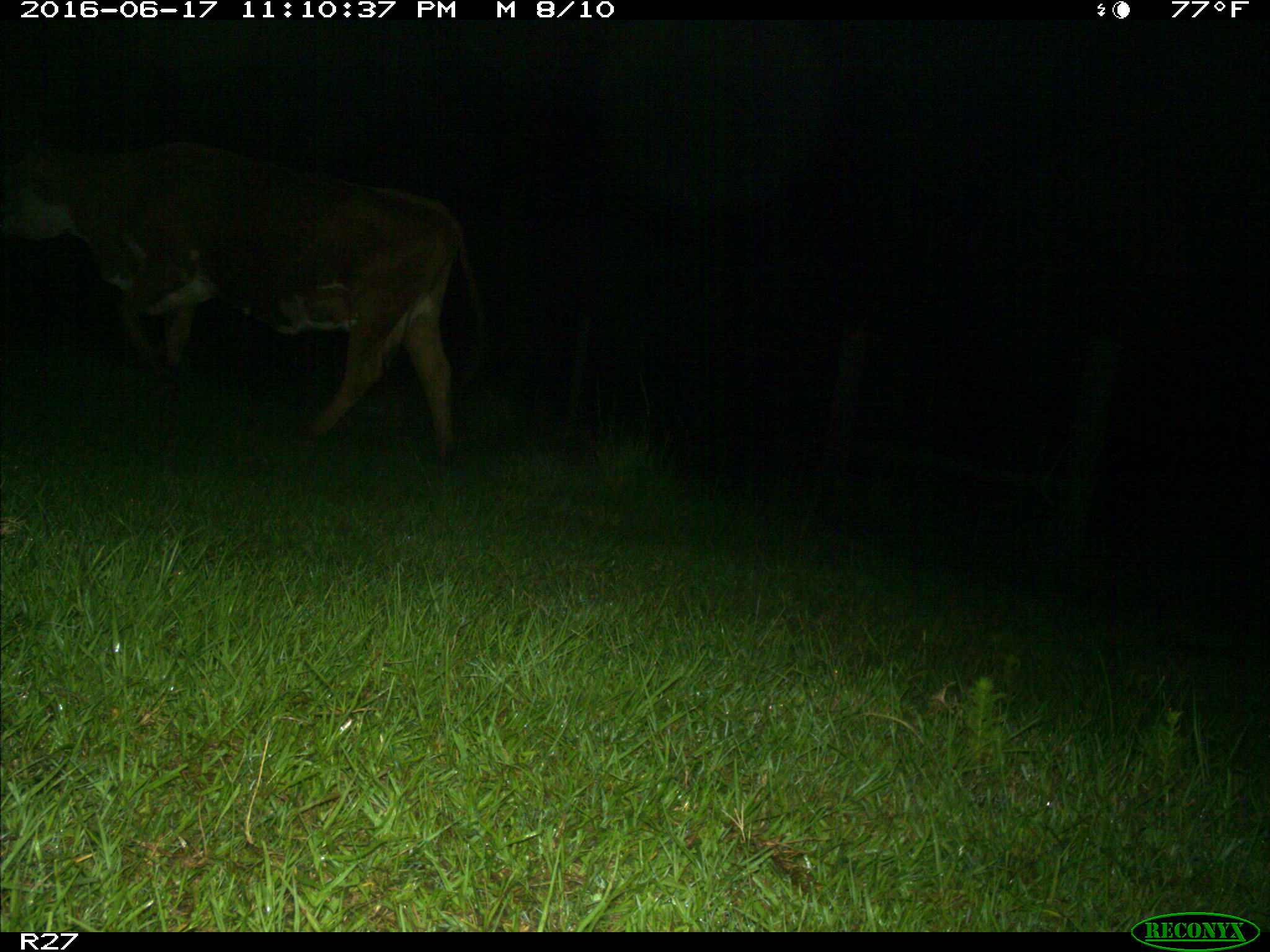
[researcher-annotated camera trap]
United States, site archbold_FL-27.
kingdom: Animalia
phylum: Chordata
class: Mammalia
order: Artiodactyla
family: Bovidae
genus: Bos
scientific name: Bos taurus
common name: domestic cow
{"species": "Bos taurus (domestic cow)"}